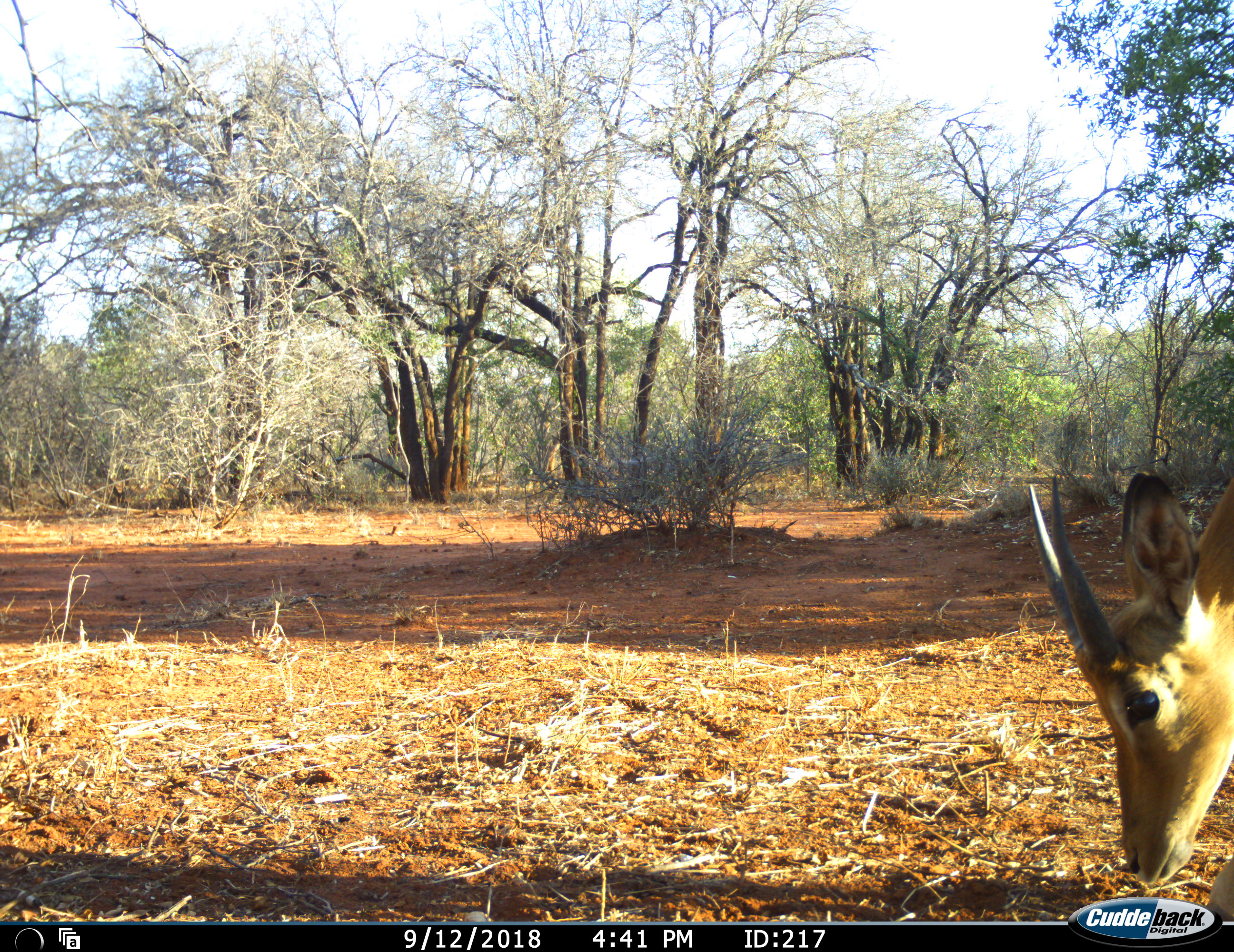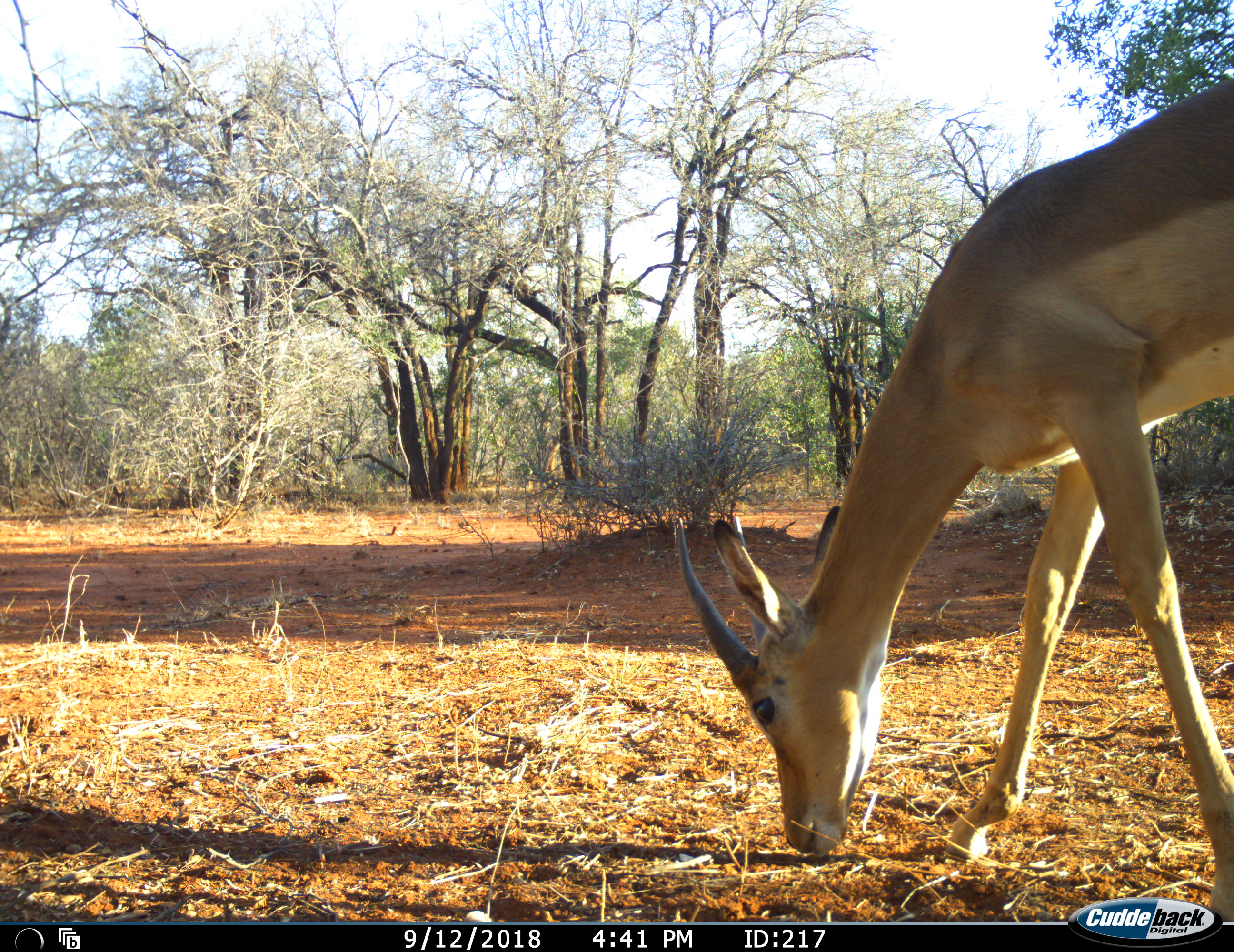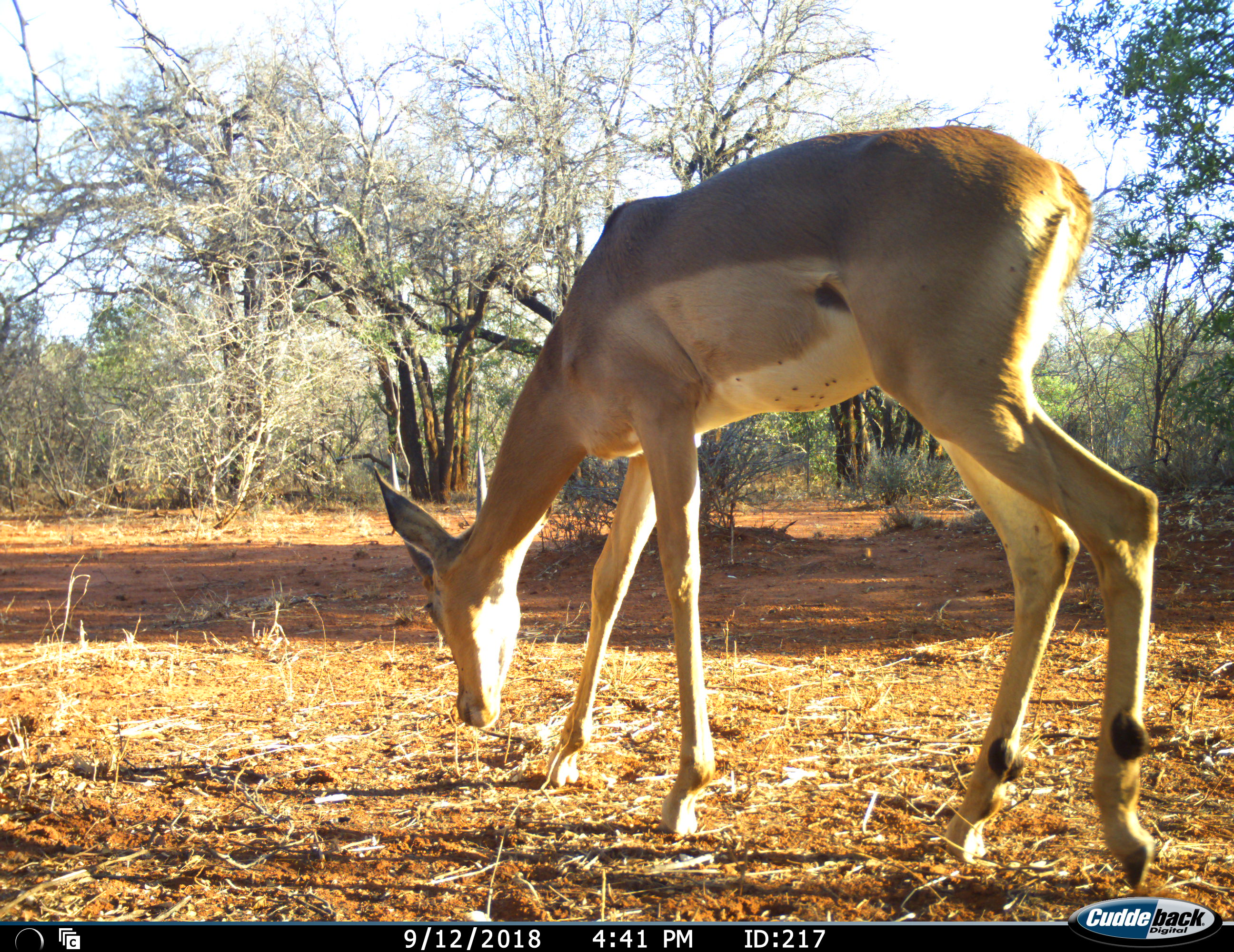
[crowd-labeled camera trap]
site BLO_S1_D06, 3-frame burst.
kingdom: Animalia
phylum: Chordata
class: Mammalia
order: Artiodactyla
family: Bovidae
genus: Aepyceros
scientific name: Aepyceros melampus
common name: impala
Impala (Aepyceros melampus), count 1. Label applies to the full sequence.